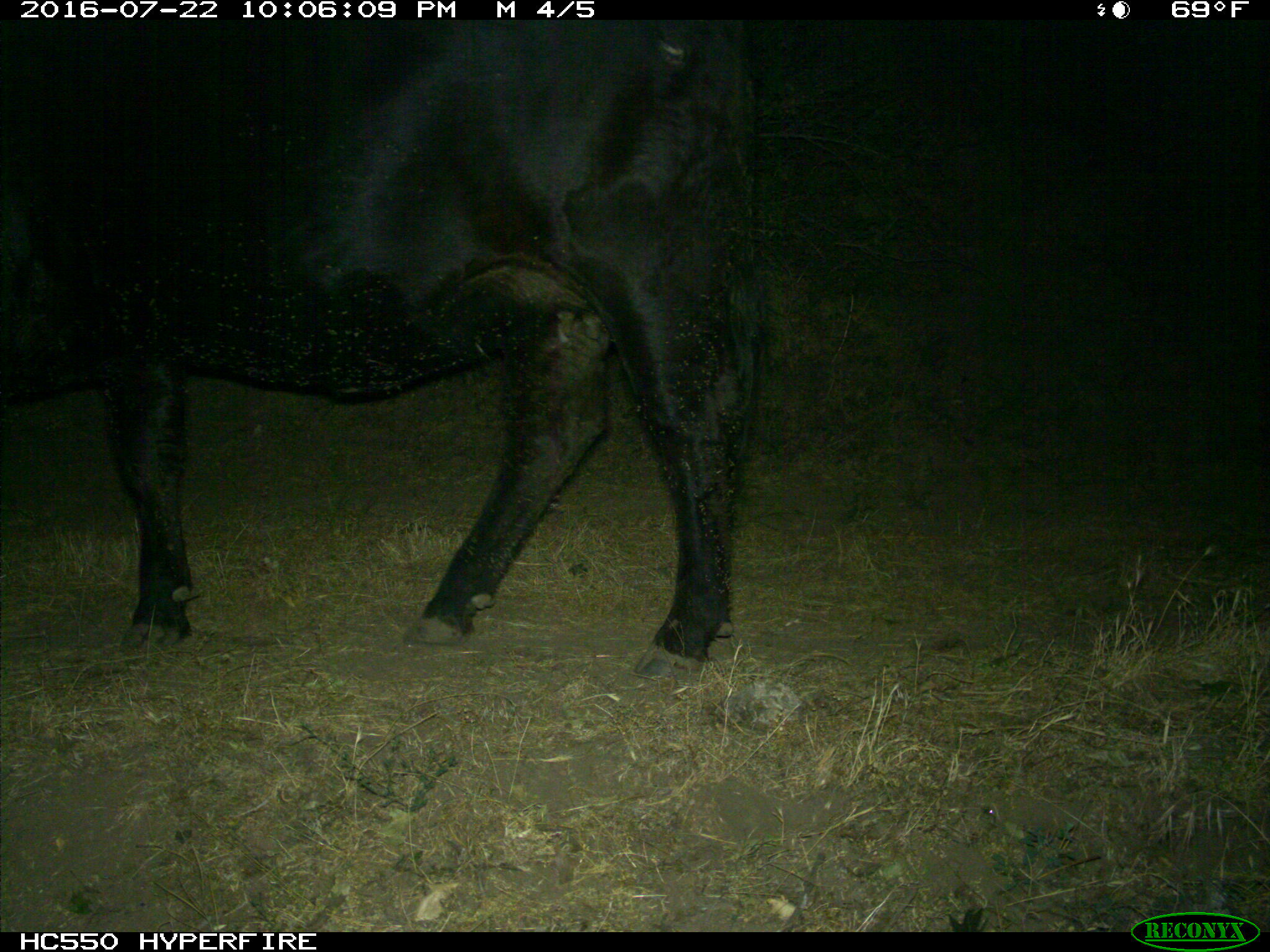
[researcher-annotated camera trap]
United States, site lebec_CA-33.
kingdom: Animalia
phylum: Chordata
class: Mammalia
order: Artiodactyla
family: Bovidae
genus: Bos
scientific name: Bos taurus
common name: domestic cow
Bos taurus (domestic cow).